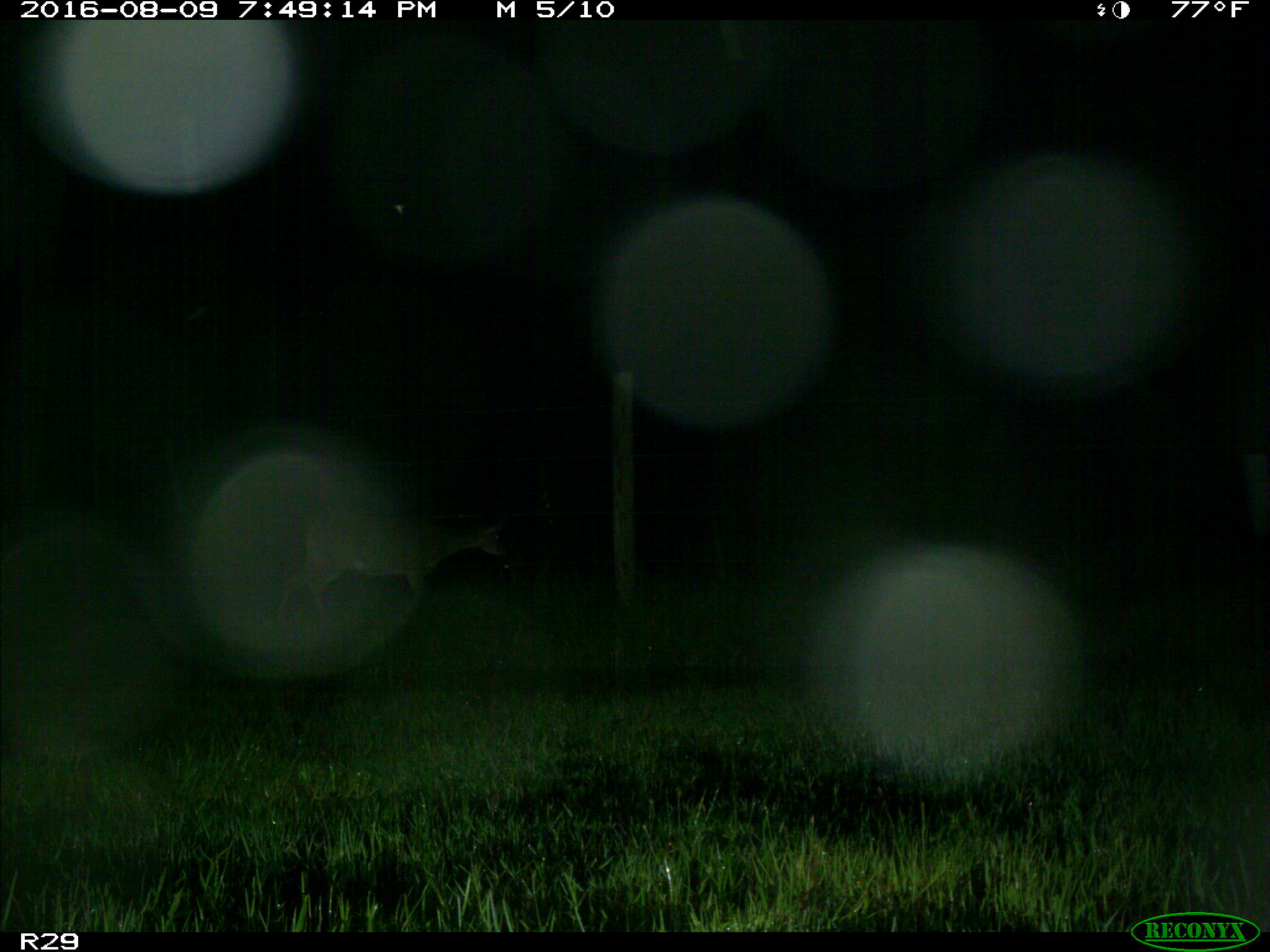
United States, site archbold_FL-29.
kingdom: Animalia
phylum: Chordata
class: Mammalia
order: Artiodactyla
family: Cervidae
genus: Odocoileus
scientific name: Odocoileus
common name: deer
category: unidentified deer